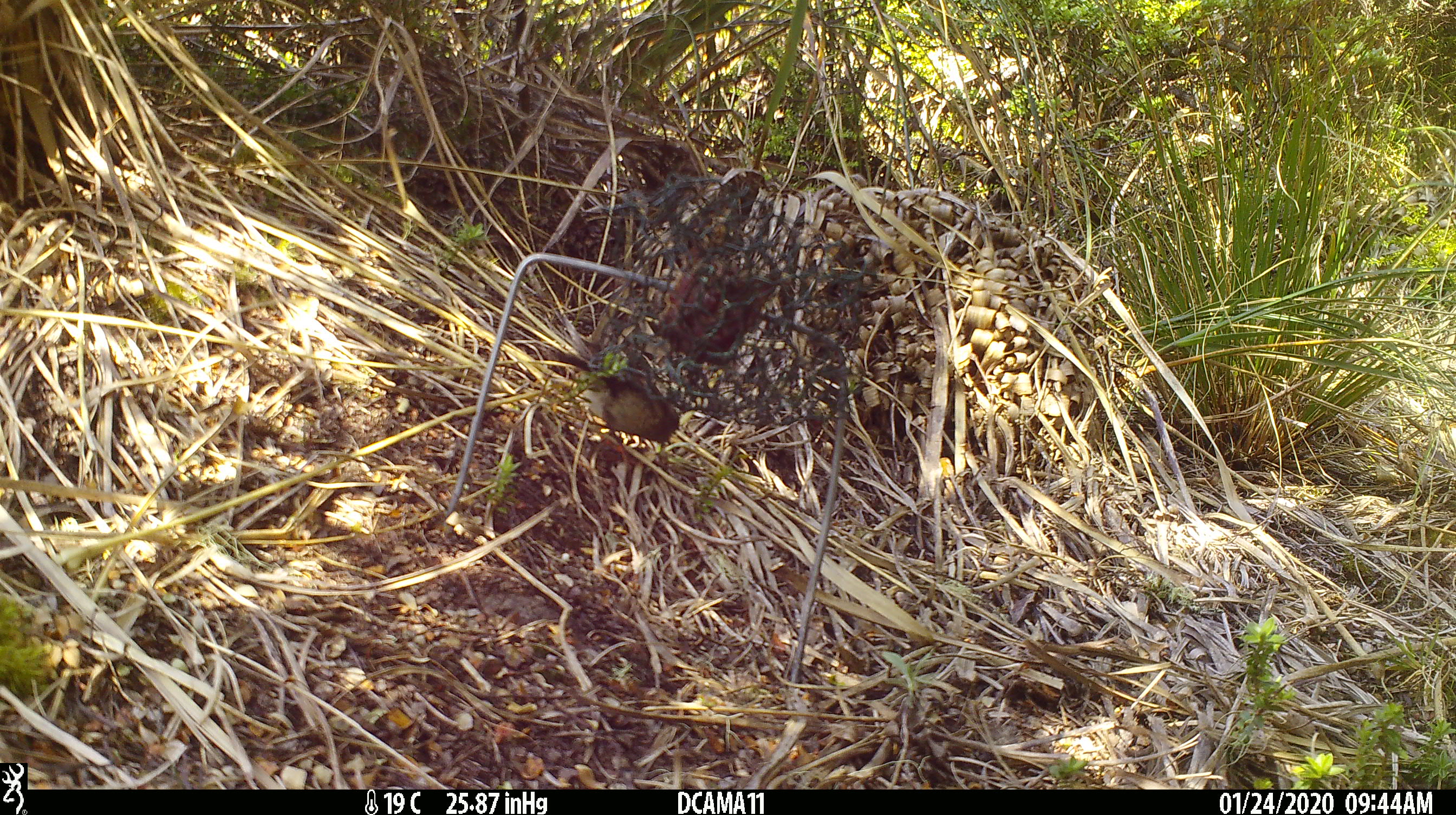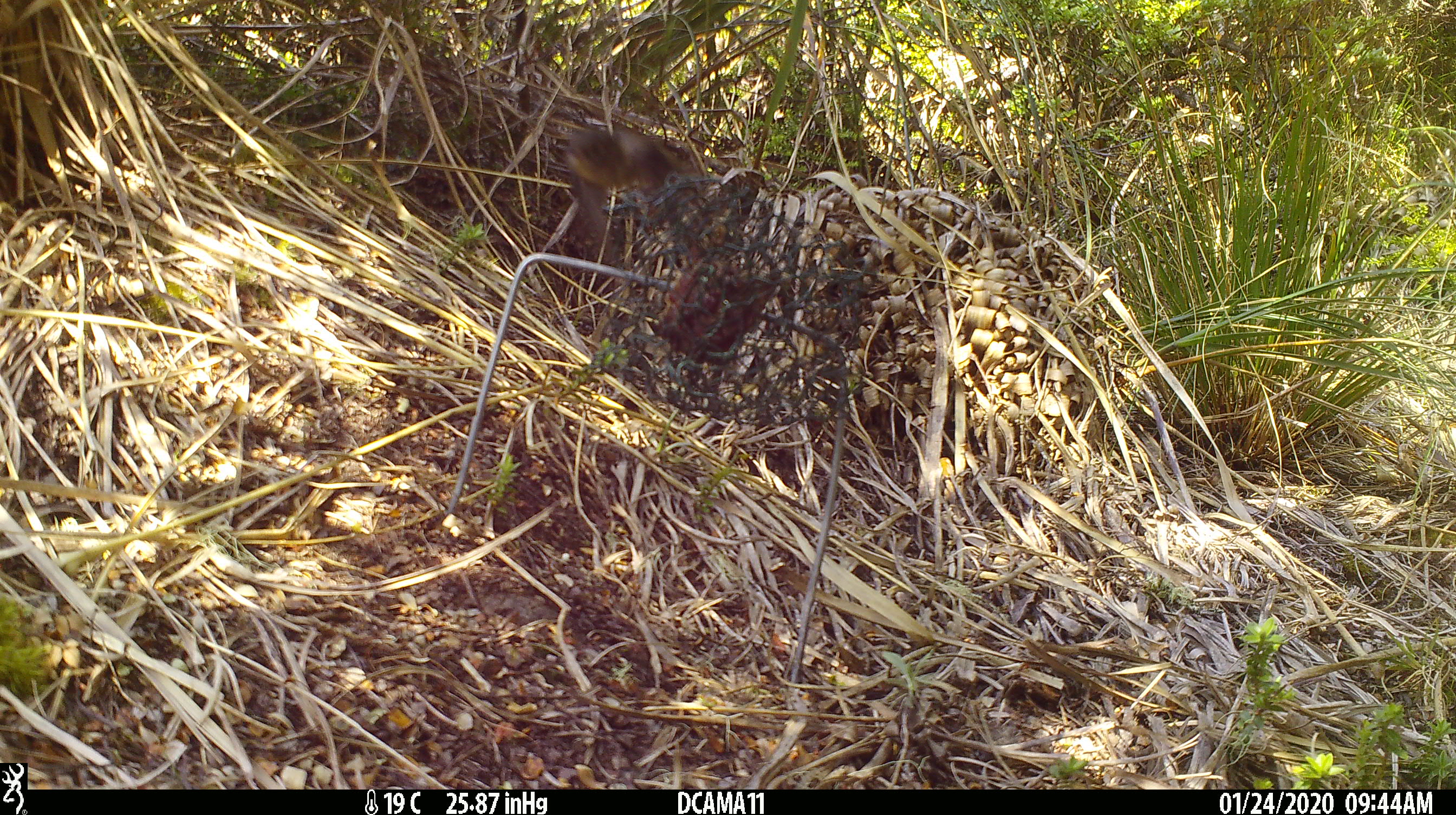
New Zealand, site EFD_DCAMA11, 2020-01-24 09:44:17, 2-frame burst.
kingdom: Animalia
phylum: Chordata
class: Aves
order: Passeriformes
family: Petroicidae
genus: Petroica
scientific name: Petroica macrocephala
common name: tomtit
Tomtit (Petroica macrocephala).